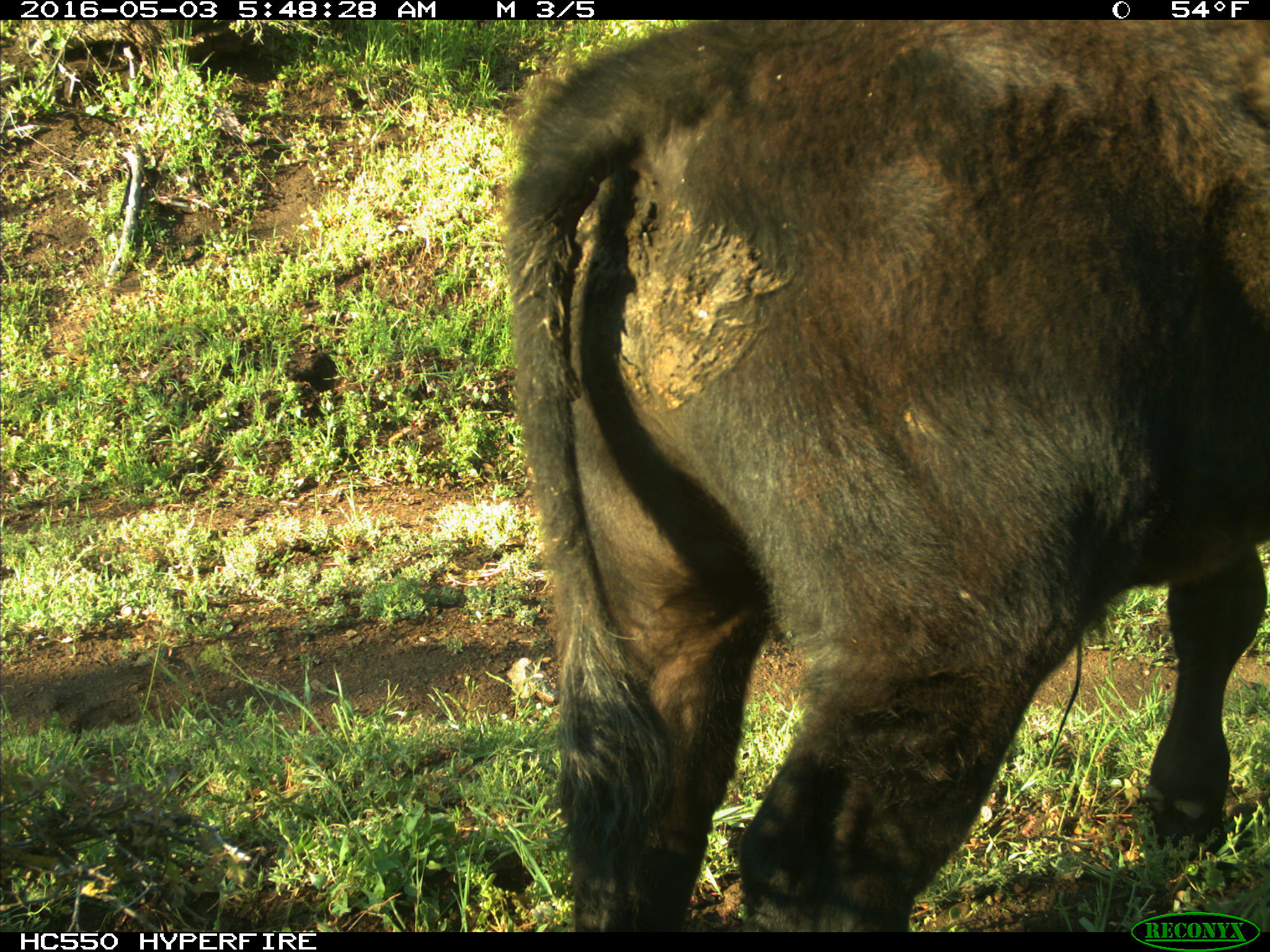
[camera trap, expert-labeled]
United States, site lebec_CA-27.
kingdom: Animalia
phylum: Chordata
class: Mammalia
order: Artiodactyla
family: Bovidae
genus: Bos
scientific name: Bos taurus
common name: domestic cow